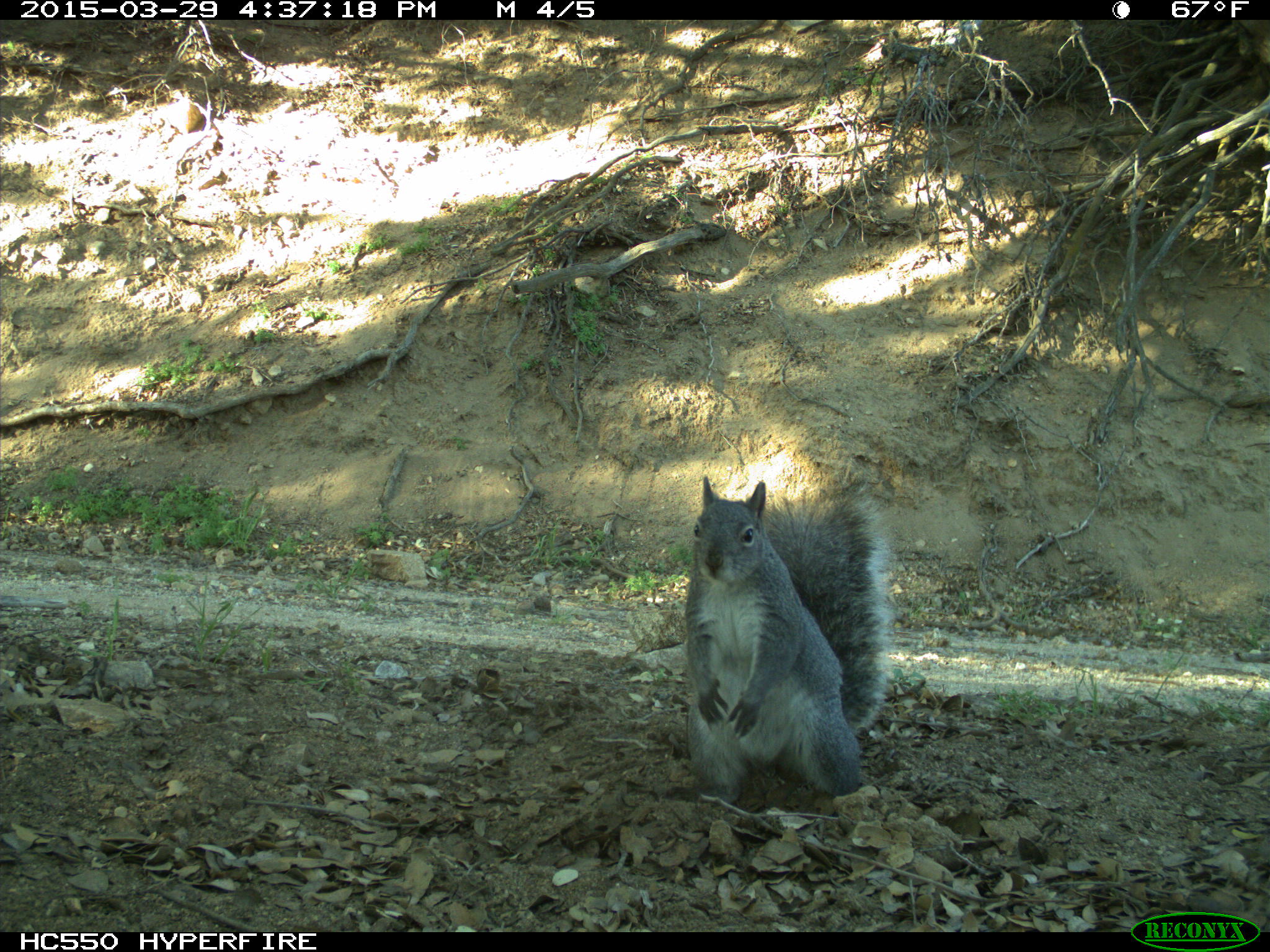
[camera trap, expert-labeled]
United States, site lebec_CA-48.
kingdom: Animalia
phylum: Chordata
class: Mammalia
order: Rodentia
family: Sciuridae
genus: Sciurus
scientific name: Sciurus carolinensis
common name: eastern gray squirrel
Sciurus carolinensis (eastern gray squirrel).